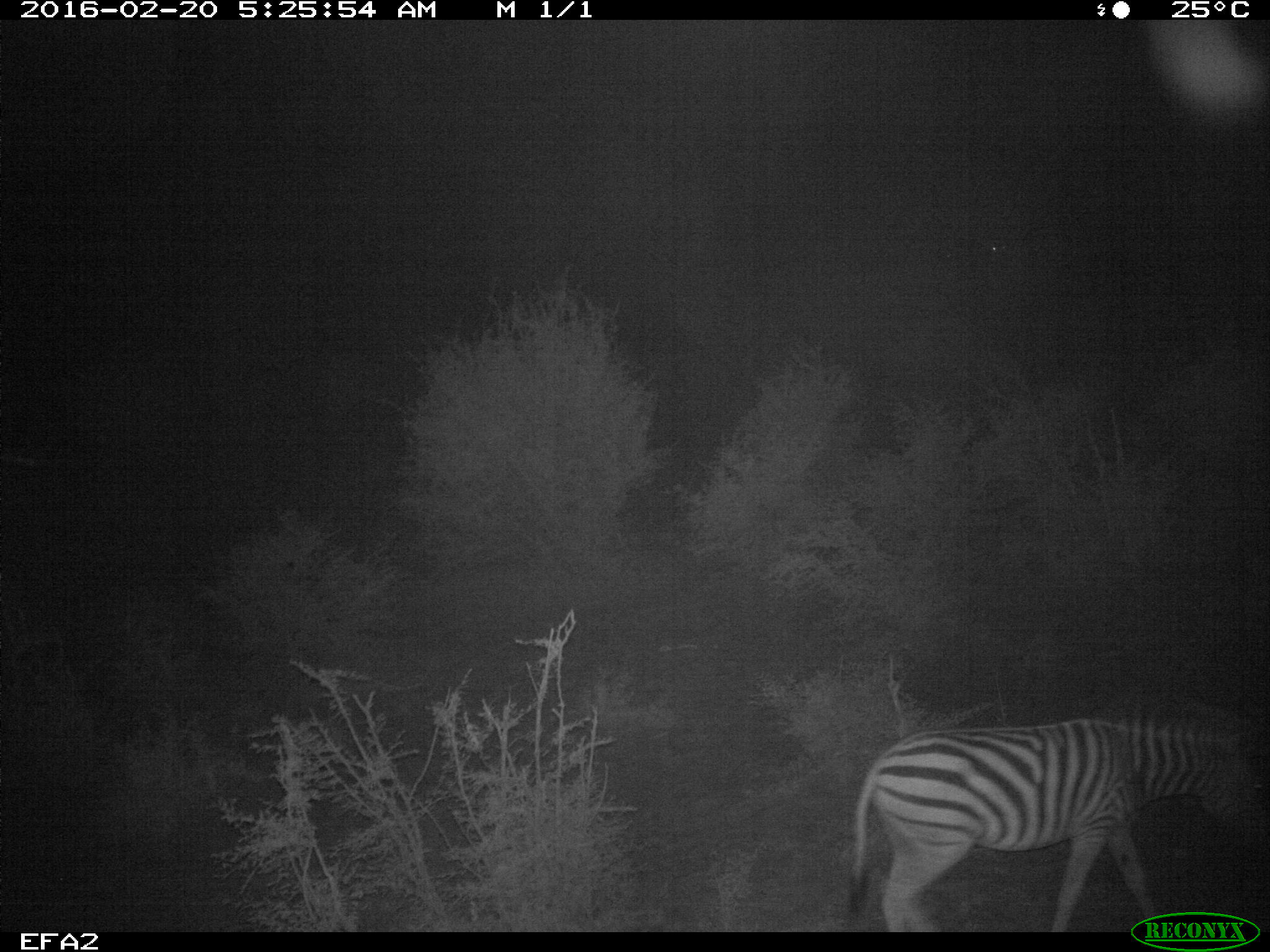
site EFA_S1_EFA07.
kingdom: Animalia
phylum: Chordata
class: Mammalia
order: Perissodactyla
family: Equidae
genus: Equus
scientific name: Equus quagga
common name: plains zebra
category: zebraplains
Zebraplains (plains zebra) (Equus quagga), count 1. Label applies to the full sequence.